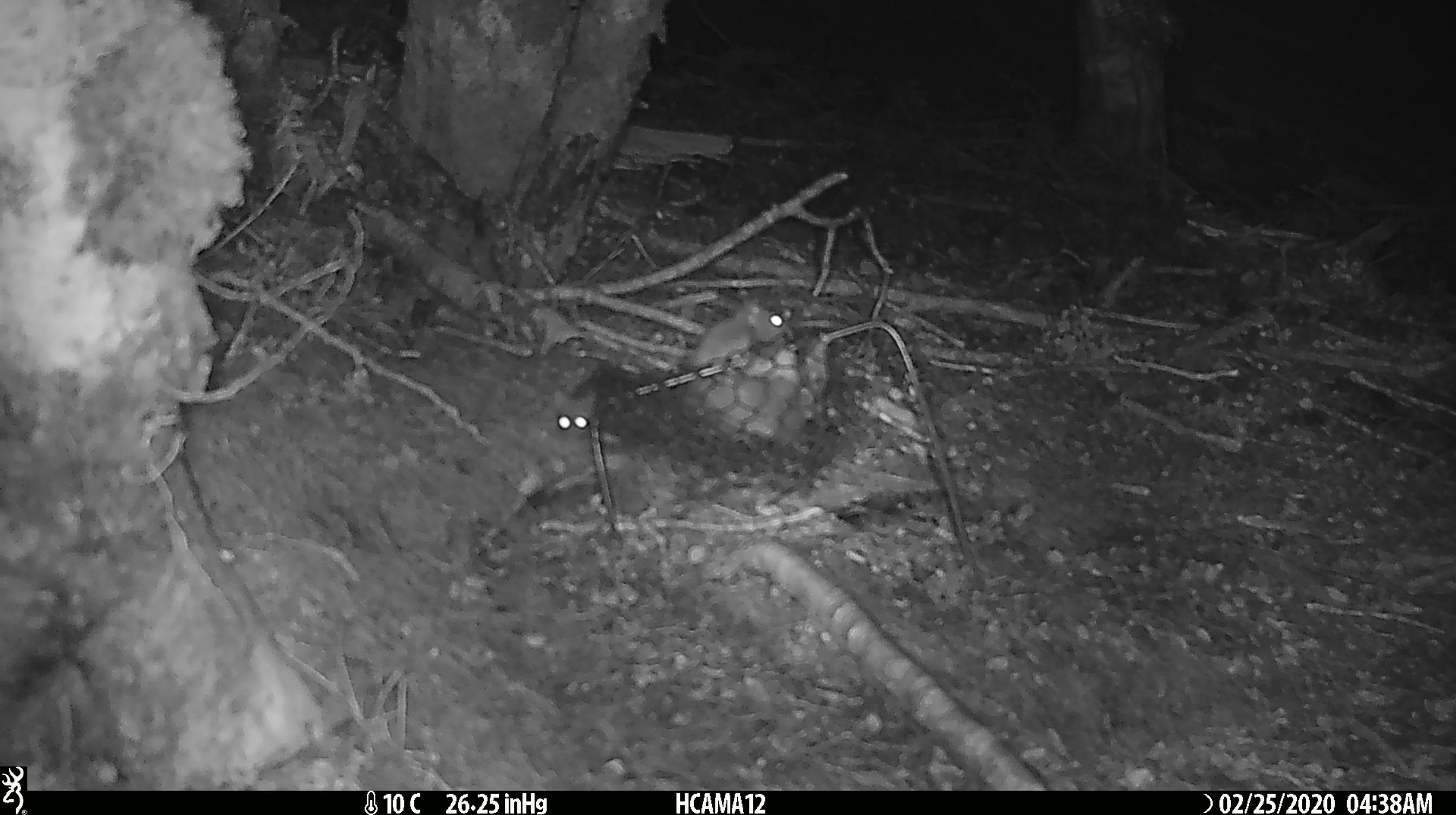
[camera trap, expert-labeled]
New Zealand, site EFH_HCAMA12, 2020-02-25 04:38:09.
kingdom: Animalia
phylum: Chordata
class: Mammalia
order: Rodentia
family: Muridae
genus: Mus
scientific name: Mus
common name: mouse